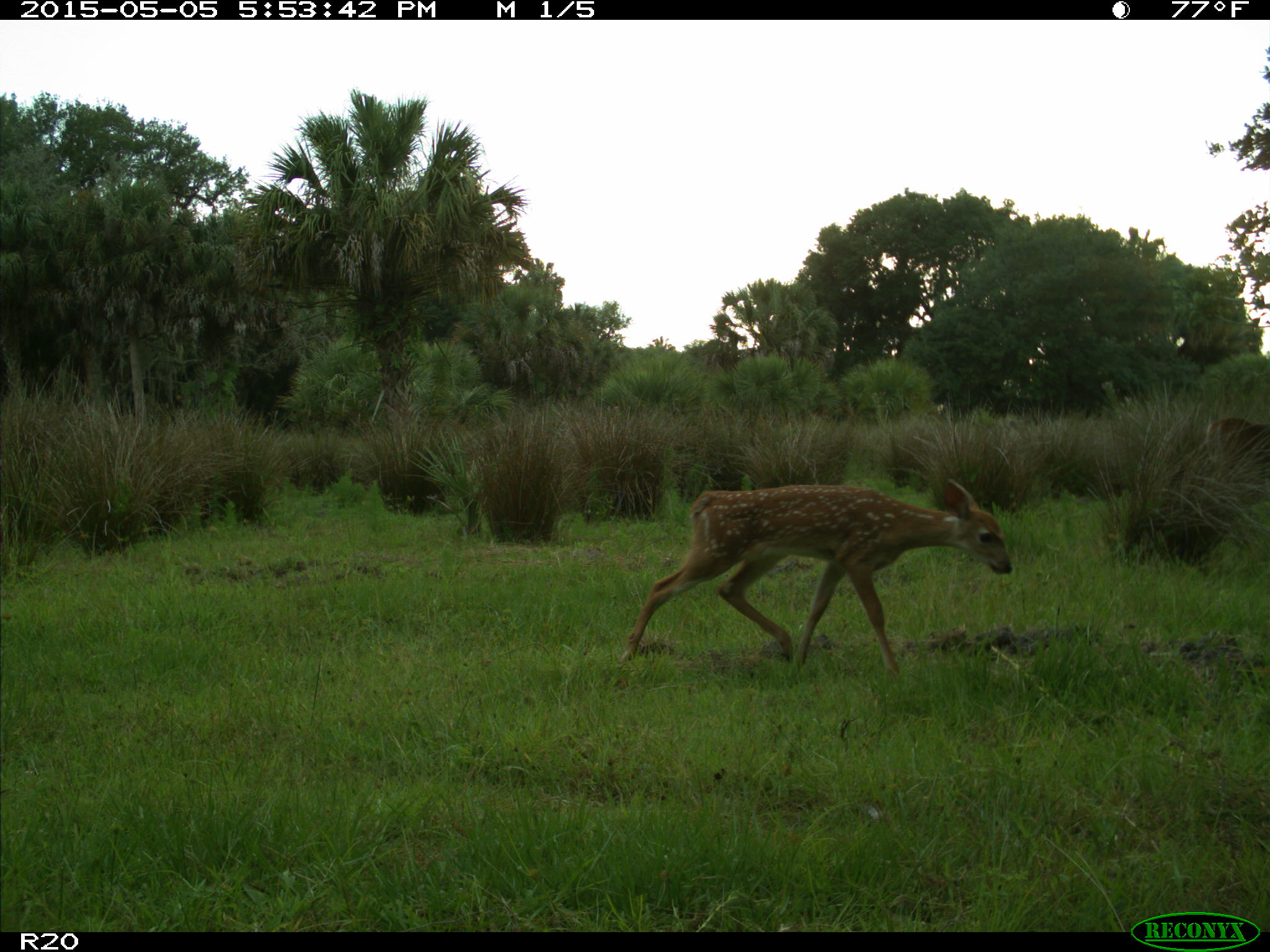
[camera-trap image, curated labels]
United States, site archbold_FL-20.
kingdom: Animalia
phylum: Chordata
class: Mammalia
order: Artiodactyla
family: Cervidae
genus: Odocoileus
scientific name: Odocoileus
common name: deer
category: unidentified deer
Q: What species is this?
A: Unidentified deer (deer) (Odocoileus).